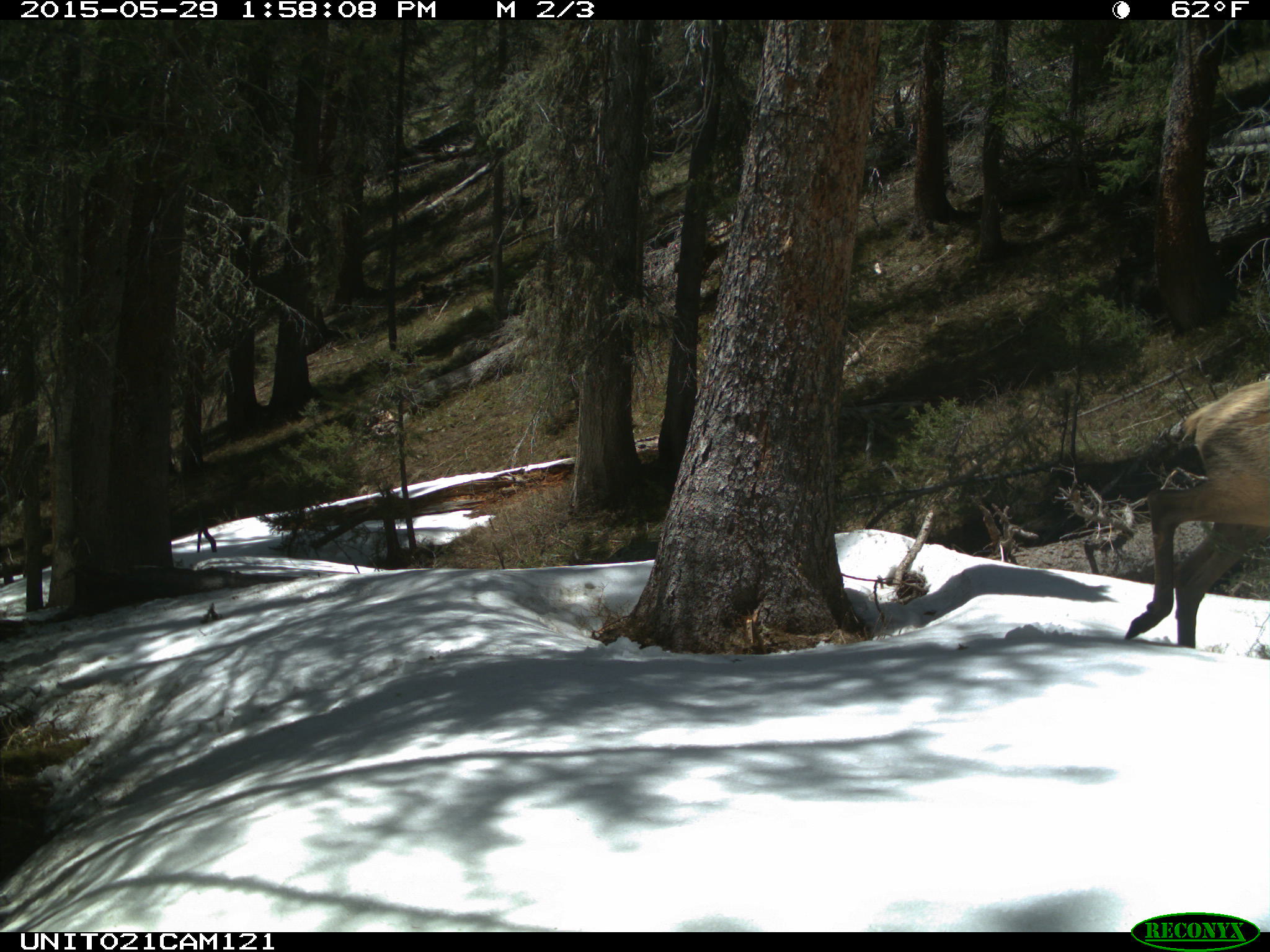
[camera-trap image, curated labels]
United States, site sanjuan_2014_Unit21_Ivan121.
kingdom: Animalia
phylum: Chordata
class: Mammalia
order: Artiodactyla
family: Cervidae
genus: Cervus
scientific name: Cervus elaphus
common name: red deer